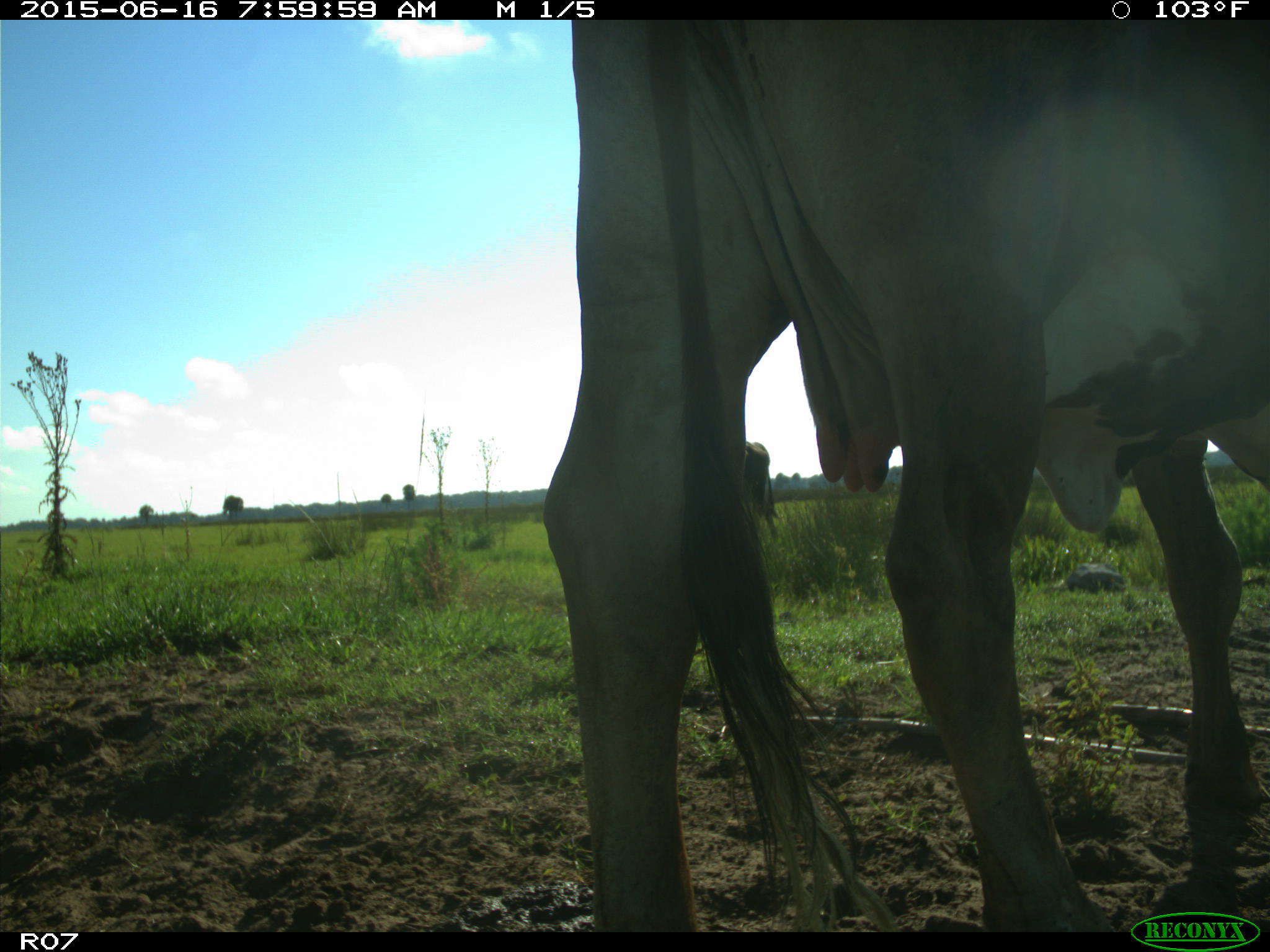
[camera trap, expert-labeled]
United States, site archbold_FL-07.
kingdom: Animalia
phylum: Chordata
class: Mammalia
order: Artiodactyla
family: Bovidae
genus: Bos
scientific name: Bos taurus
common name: domestic cow